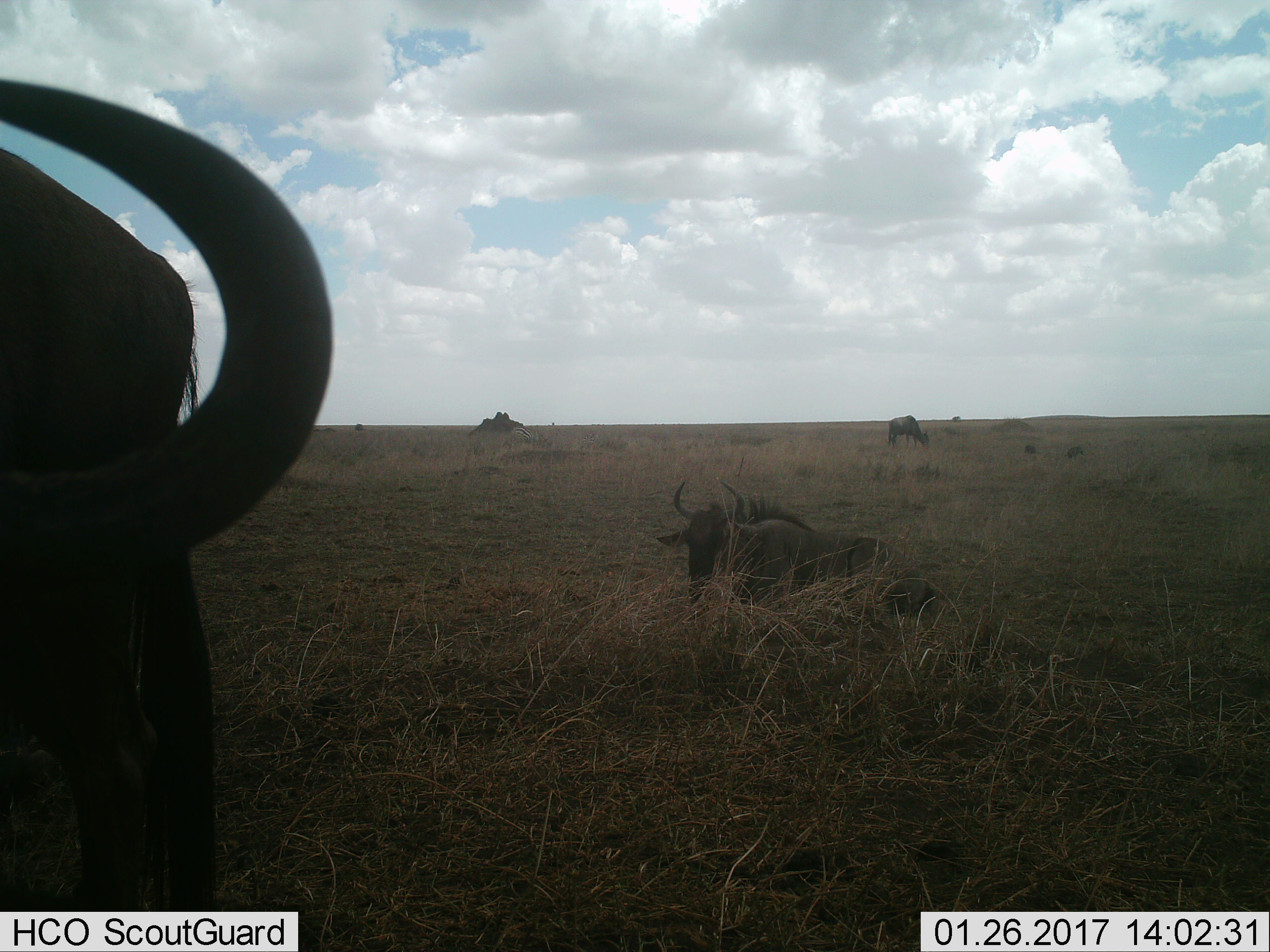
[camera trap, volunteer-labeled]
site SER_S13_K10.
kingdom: Animalia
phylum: Chordata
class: Mammalia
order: Artiodactyla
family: Bovidae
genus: Connochaetes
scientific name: Connochaetes taurinus taurinus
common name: blue wildebeest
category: wildebeestblue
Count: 3.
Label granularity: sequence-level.